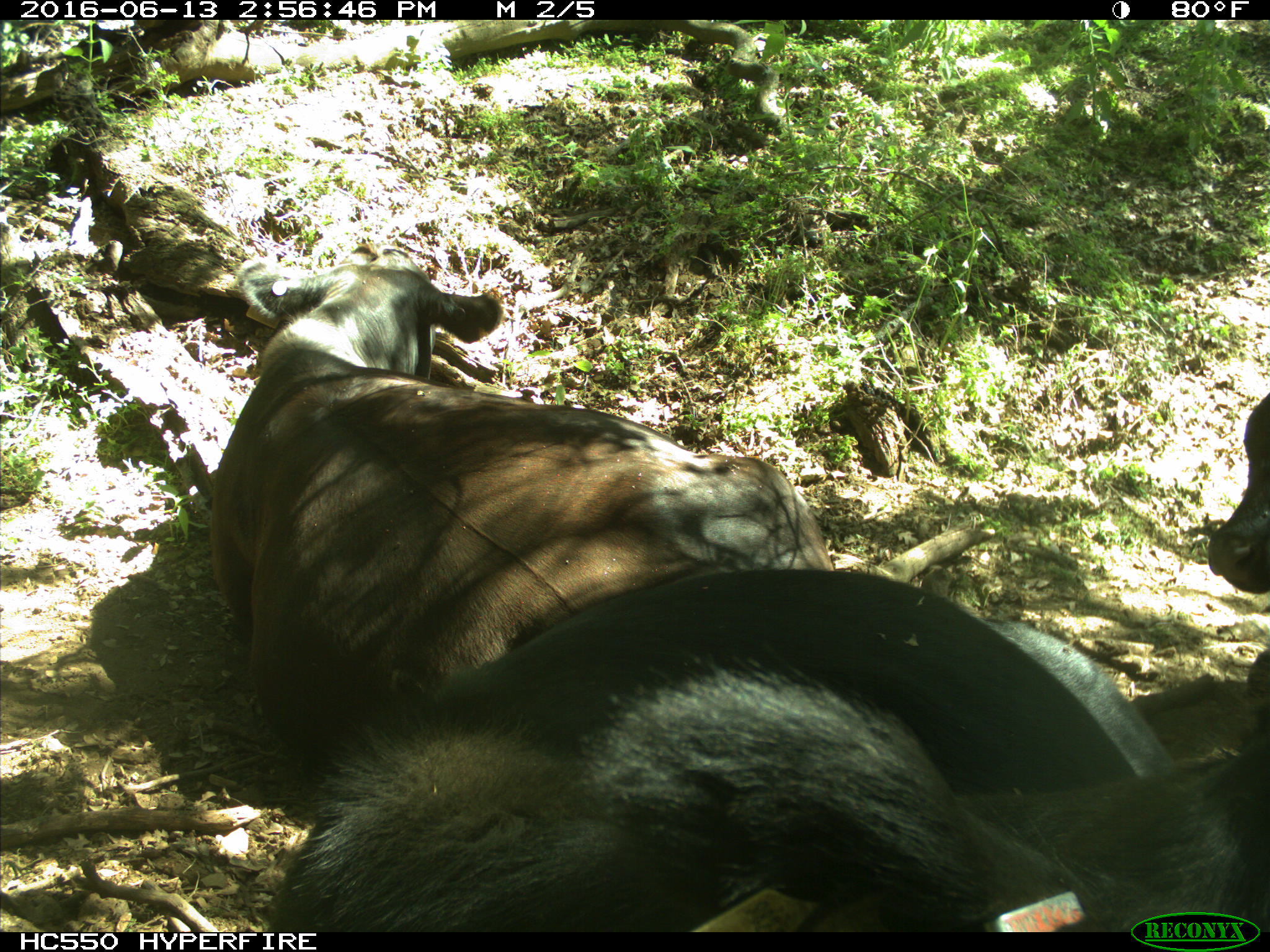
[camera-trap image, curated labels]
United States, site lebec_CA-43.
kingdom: Animalia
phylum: Chordata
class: Mammalia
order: Artiodactyla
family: Bovidae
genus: Bos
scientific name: Bos taurus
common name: domestic cow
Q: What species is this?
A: Bos taurus (domestic cow).